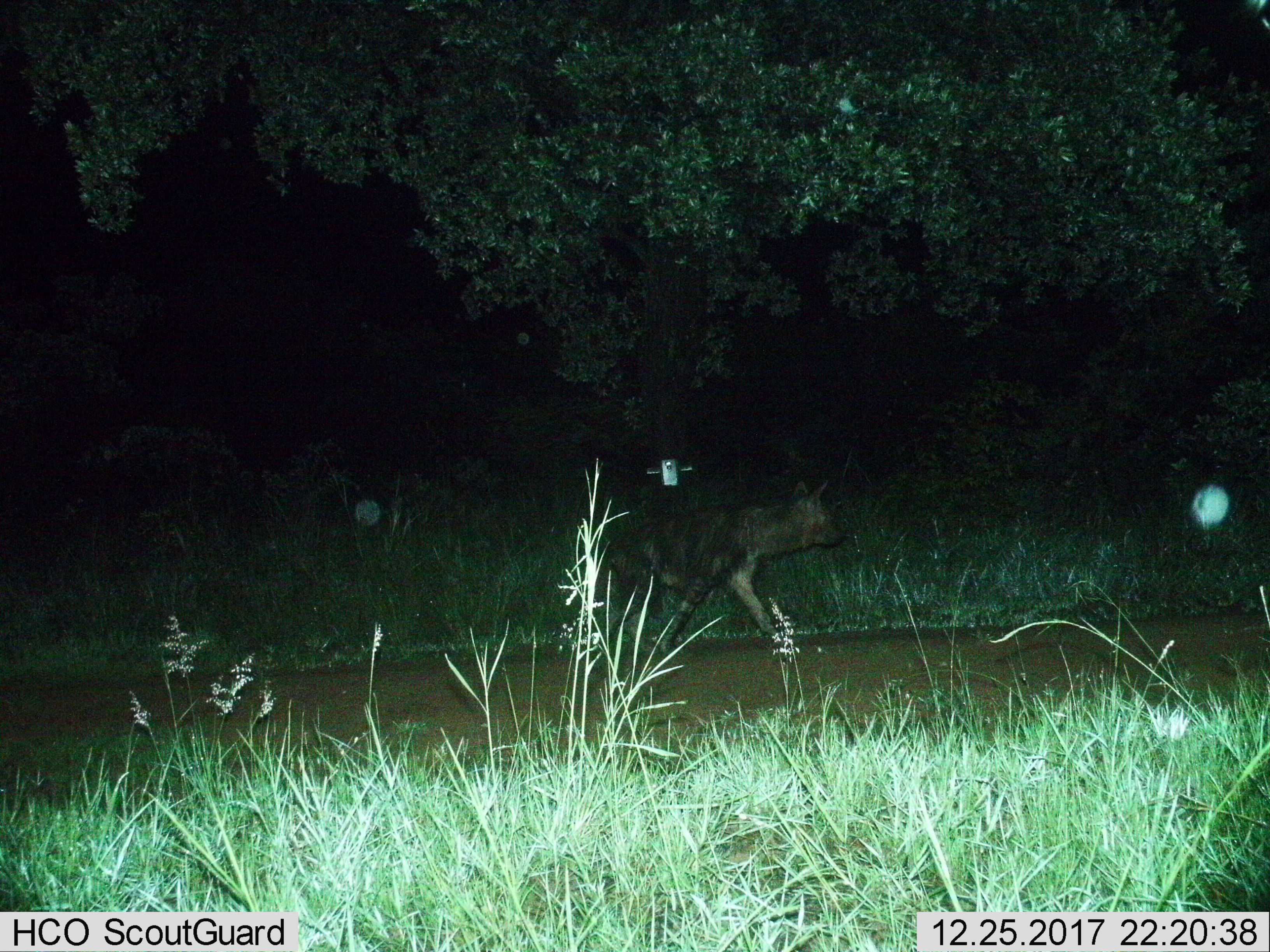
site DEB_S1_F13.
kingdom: Animalia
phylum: Chordata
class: Mammalia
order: Carnivora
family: Hyaenidae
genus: Parahyaena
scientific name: Parahyaena brunnea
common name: brown hyena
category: hyenabrown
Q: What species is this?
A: Hyenabrown (brown hyena) (Parahyaena brunnea).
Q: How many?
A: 1.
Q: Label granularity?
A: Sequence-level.